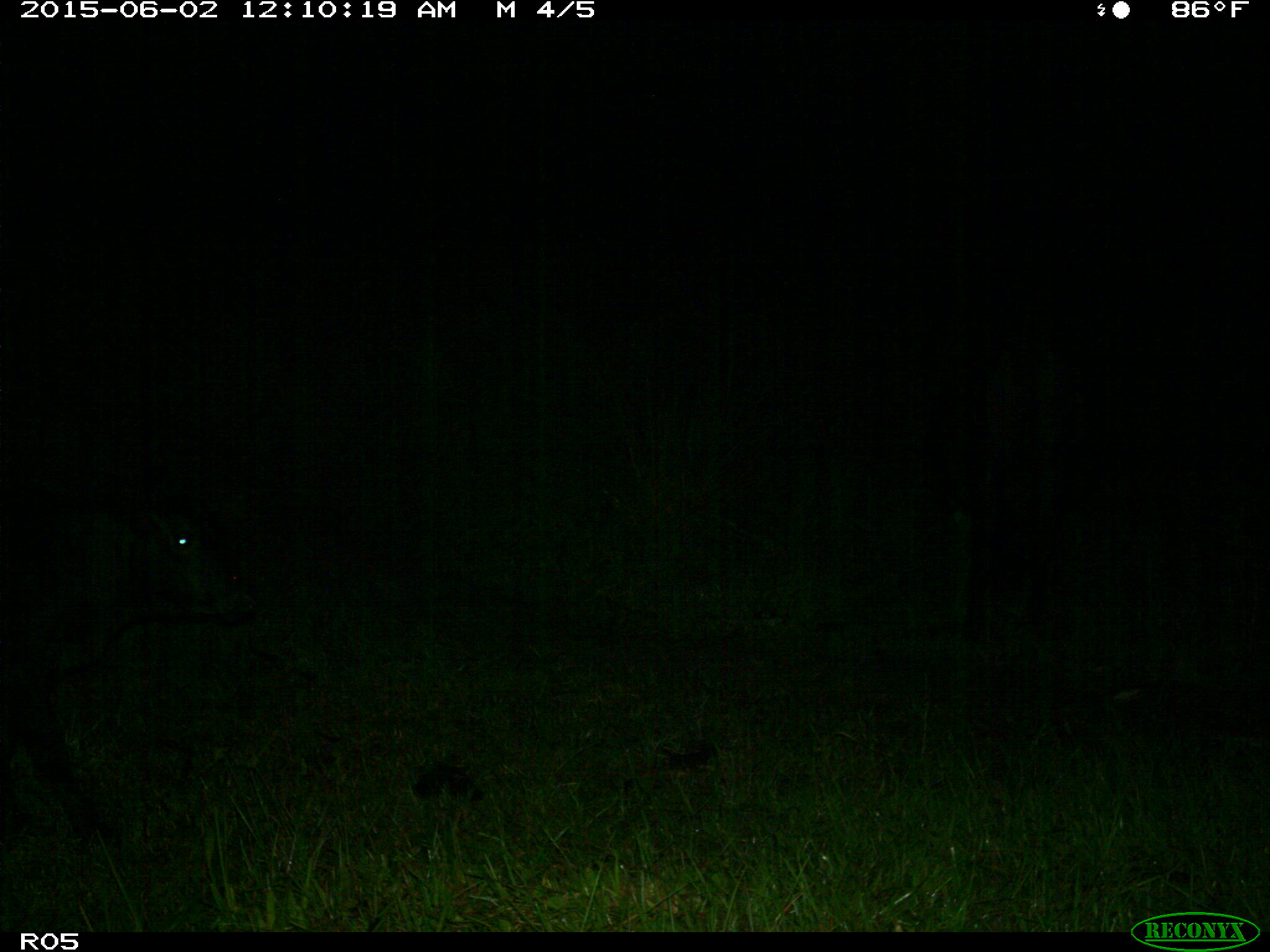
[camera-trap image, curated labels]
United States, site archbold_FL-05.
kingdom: Animalia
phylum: Chordata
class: Mammalia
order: Artiodactyla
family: Bovidae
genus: Bos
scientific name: Bos taurus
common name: domestic cow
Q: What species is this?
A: Bos taurus (domestic cow).